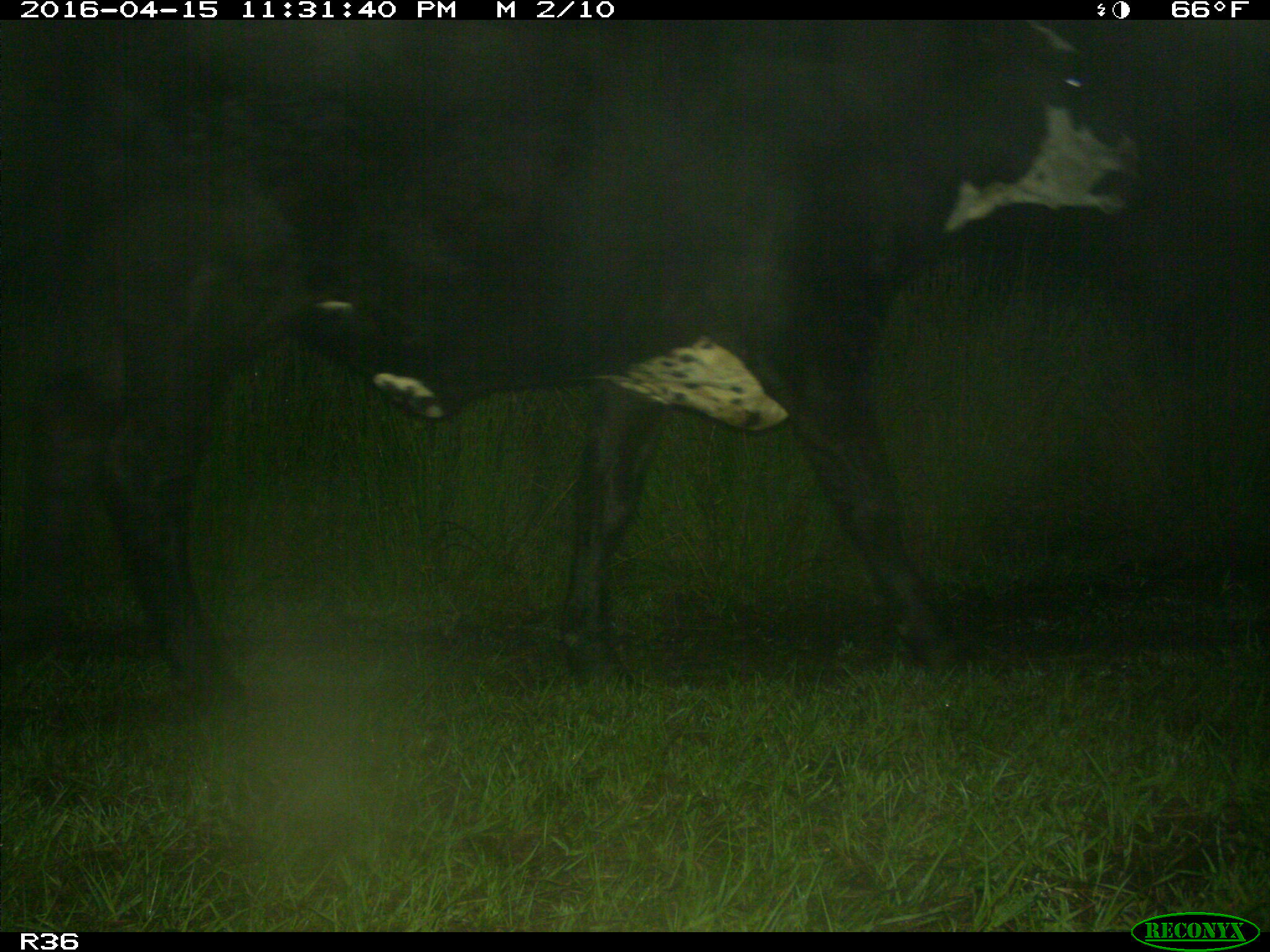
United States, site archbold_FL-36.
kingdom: Animalia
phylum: Chordata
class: Mammalia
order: Artiodactyla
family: Bovidae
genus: Bos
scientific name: Bos taurus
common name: domestic cow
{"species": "Bos taurus (domestic cow)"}